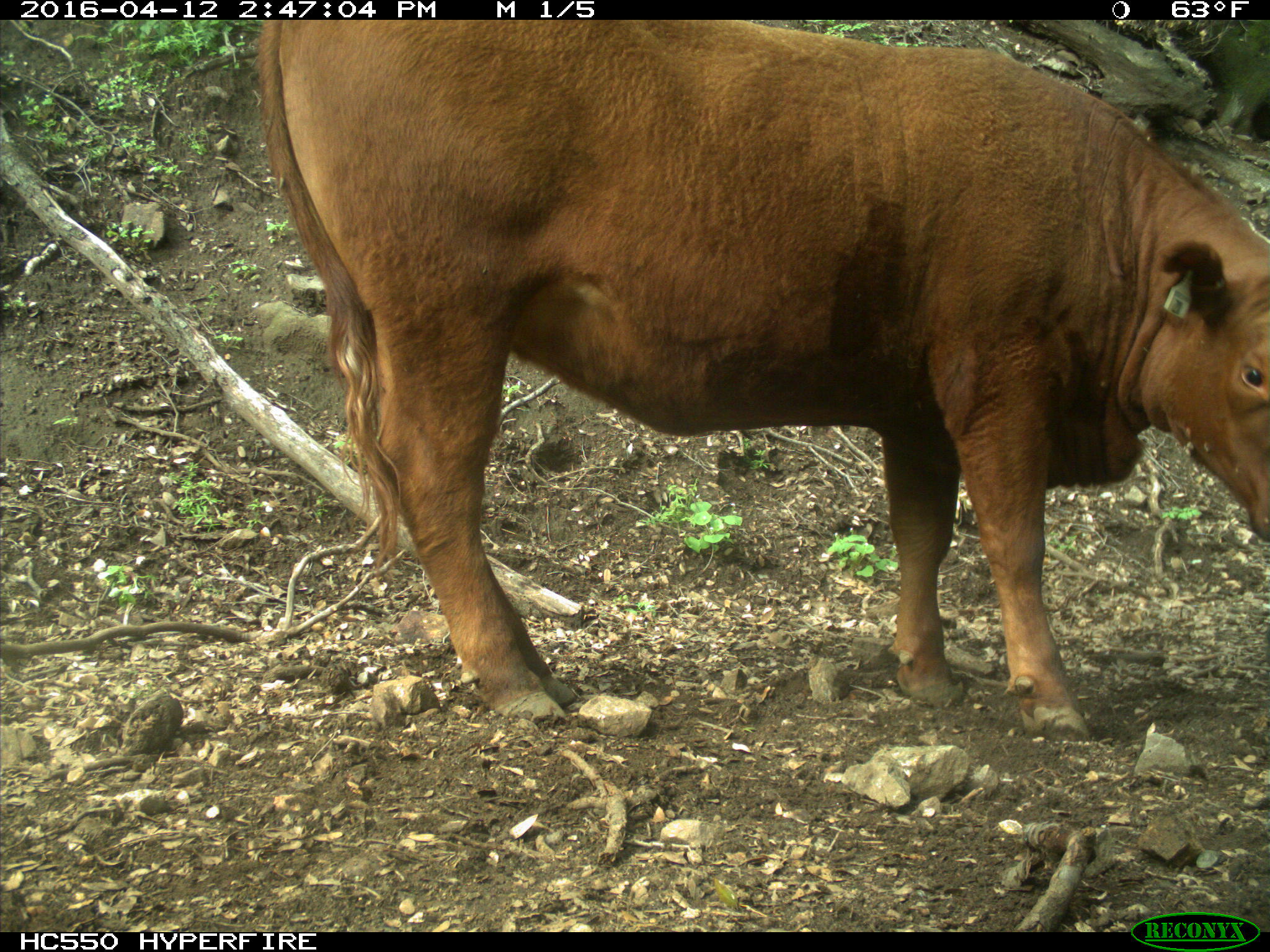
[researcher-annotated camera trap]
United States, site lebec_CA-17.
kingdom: Animalia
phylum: Chordata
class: Mammalia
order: Artiodactyla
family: Bovidae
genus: Bos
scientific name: Bos taurus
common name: domestic cow